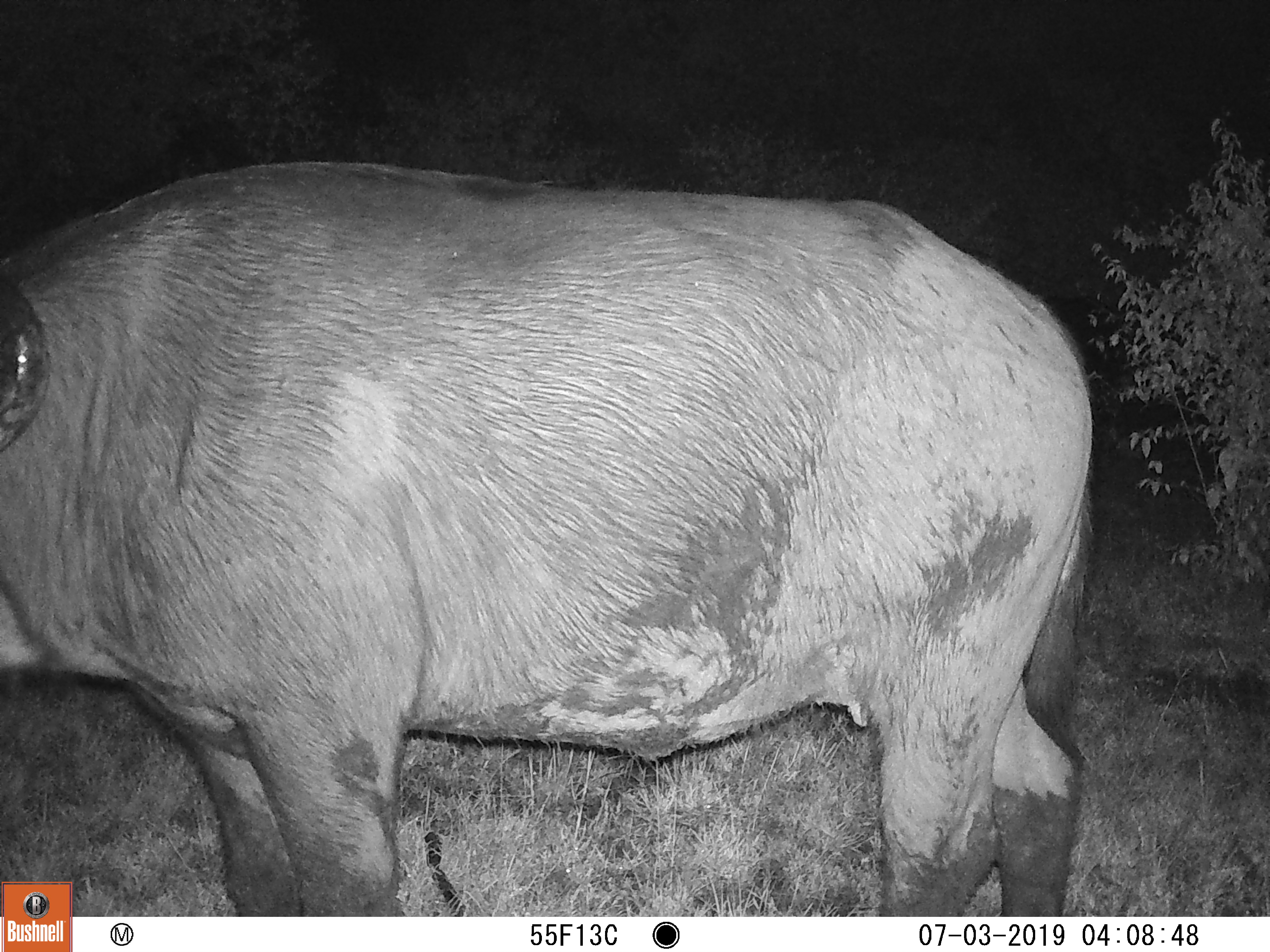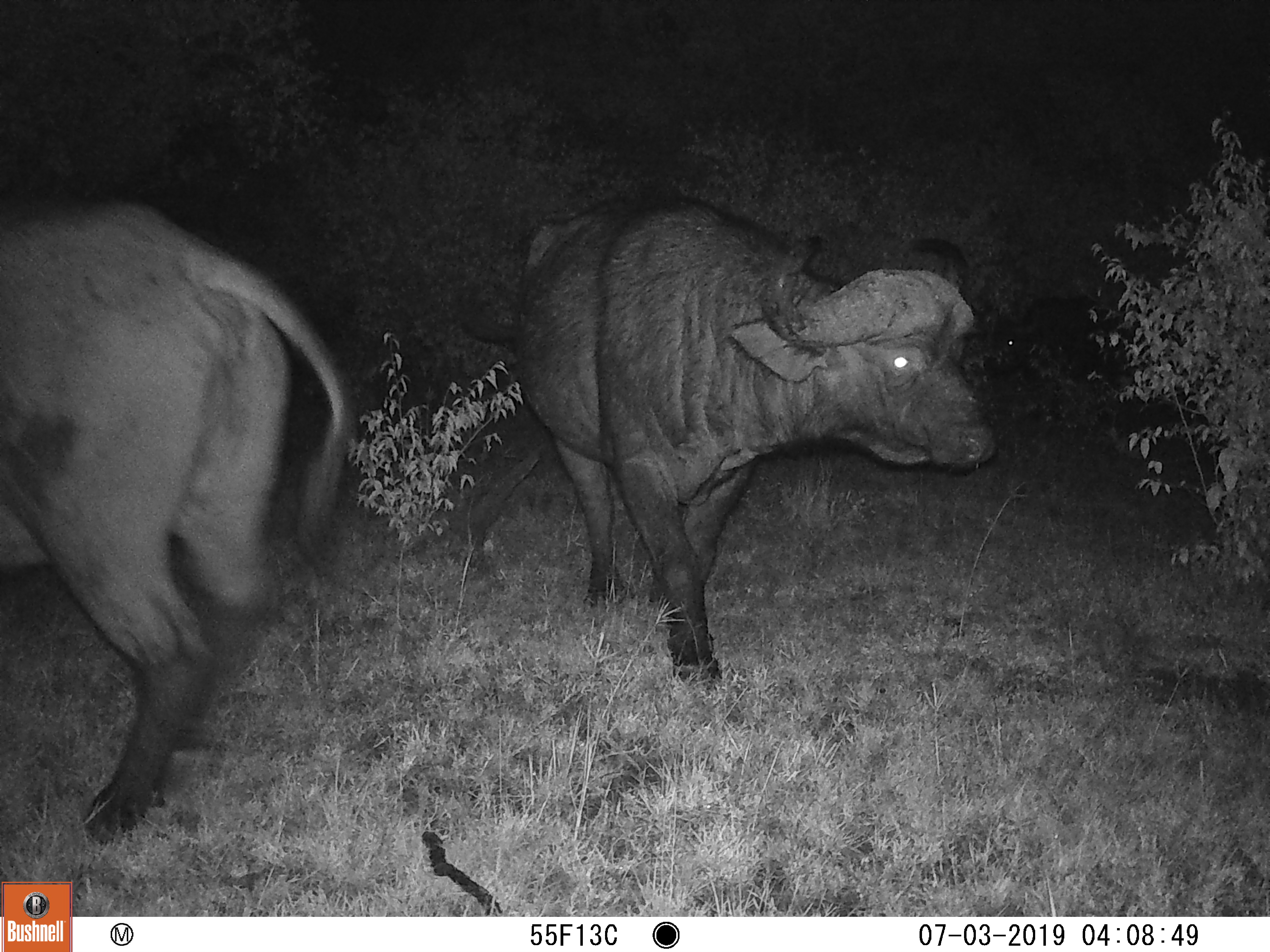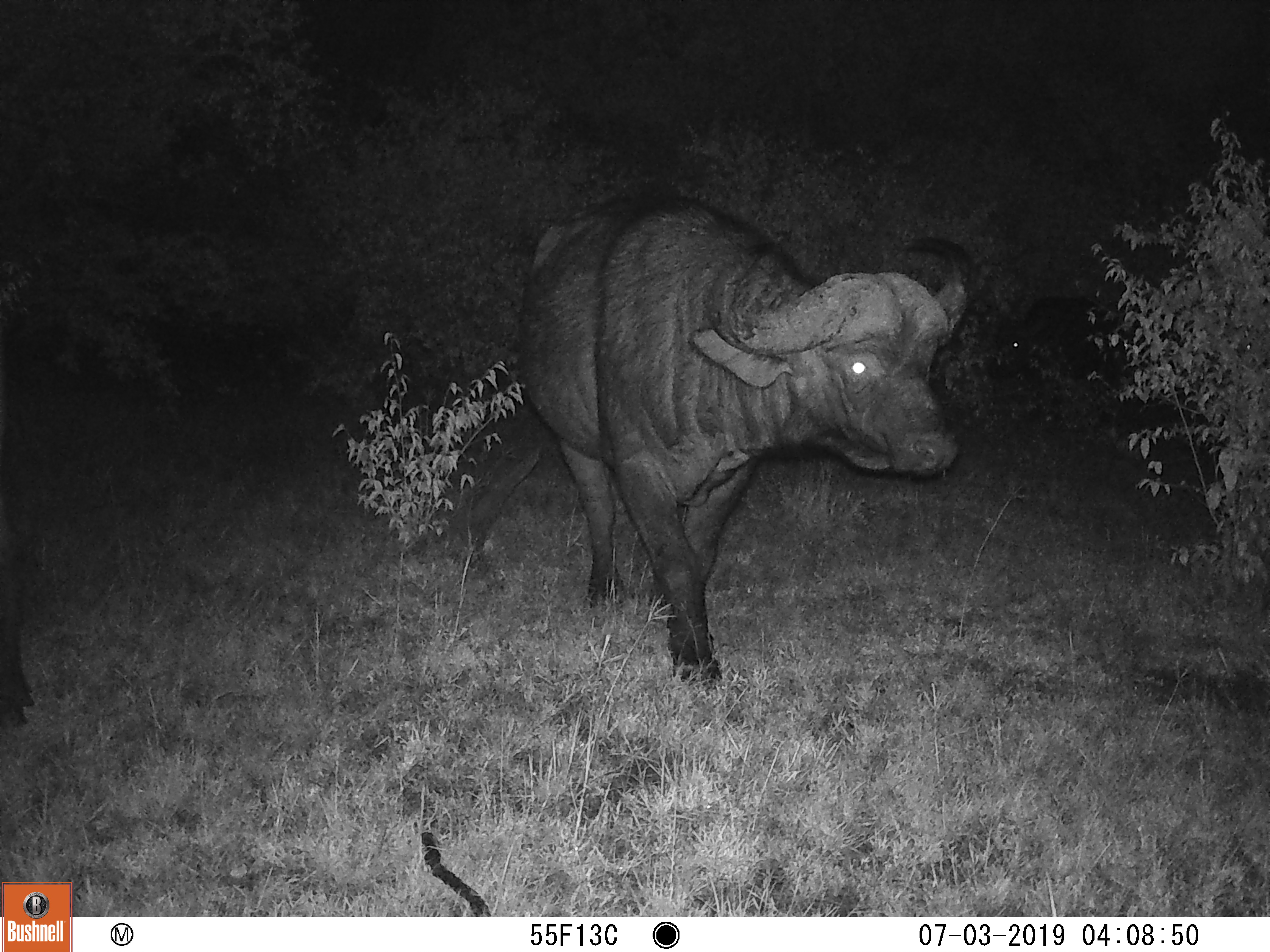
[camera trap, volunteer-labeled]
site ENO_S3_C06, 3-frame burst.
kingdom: Animalia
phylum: Chordata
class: Mammalia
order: Artiodactyla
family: Bovidae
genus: Syncerus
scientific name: Syncerus caffer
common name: african buffalo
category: buffalo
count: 2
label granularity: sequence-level